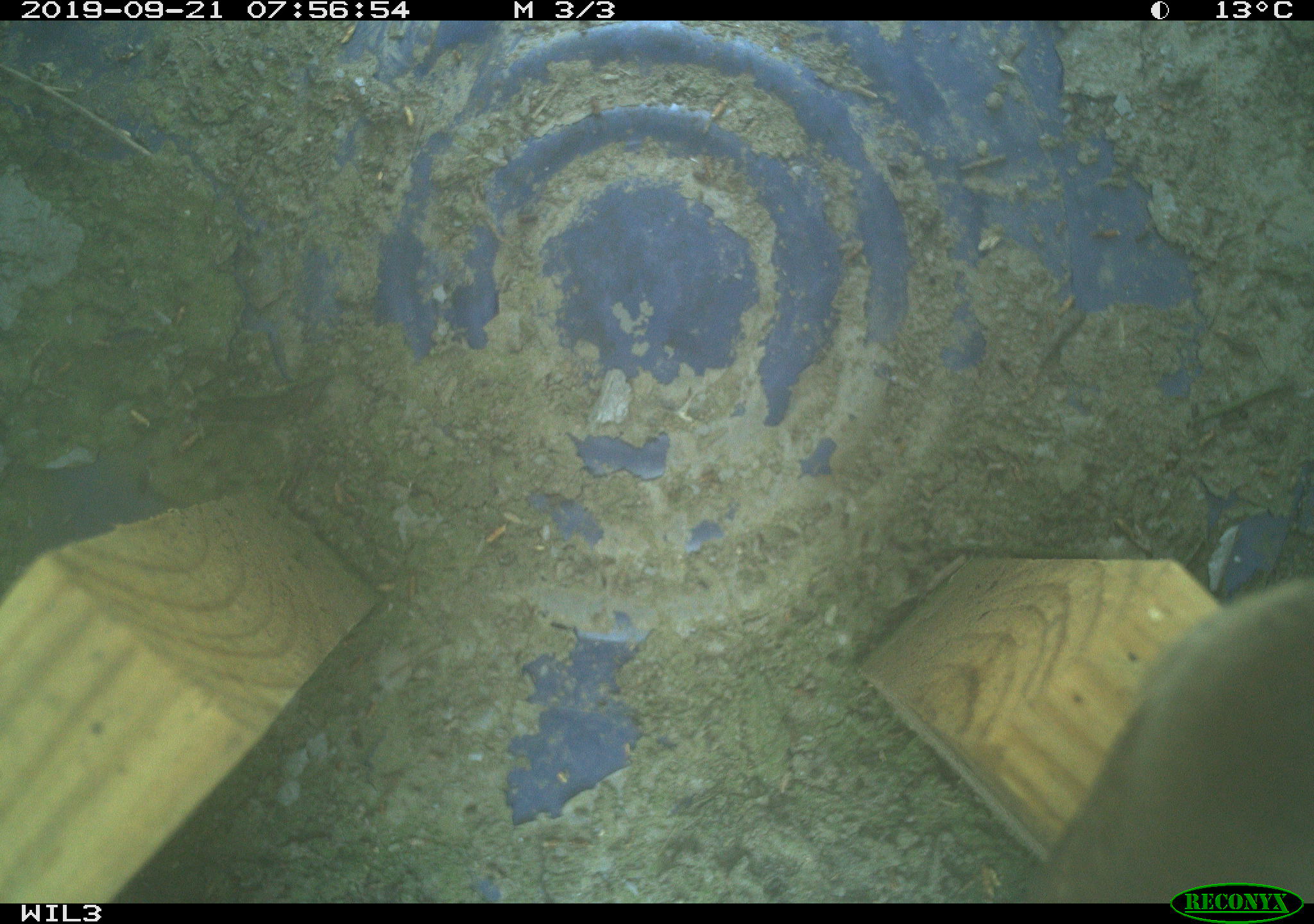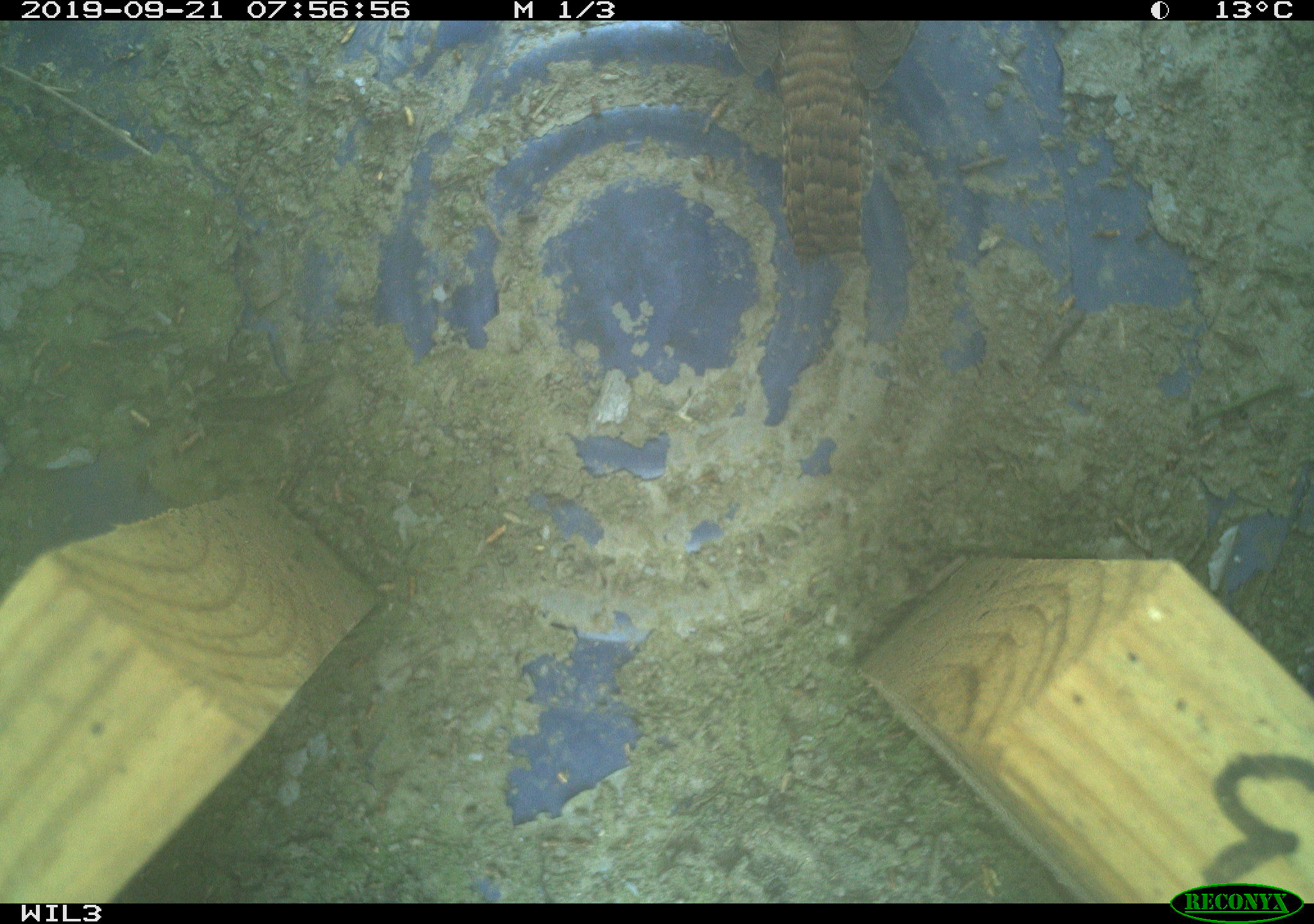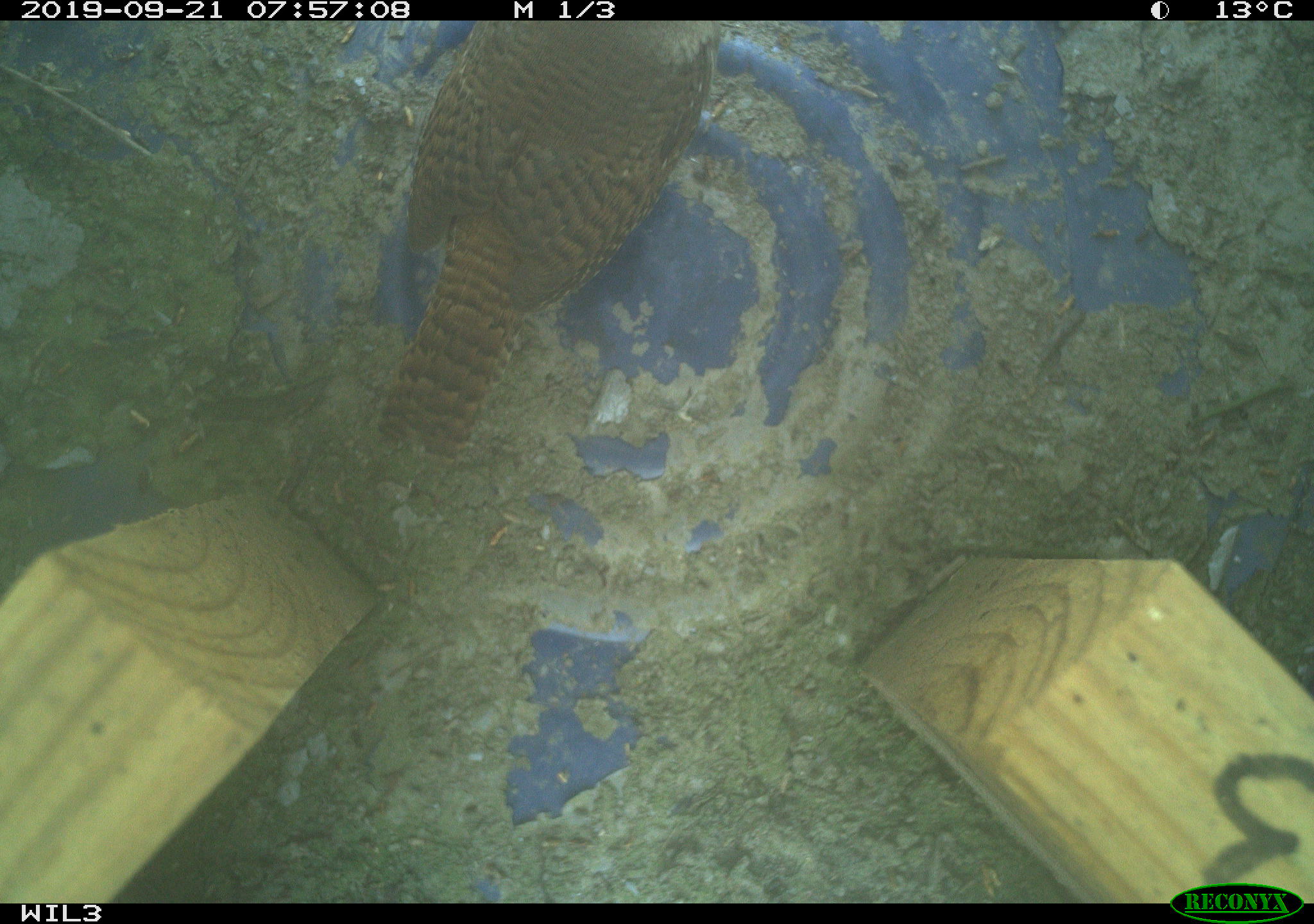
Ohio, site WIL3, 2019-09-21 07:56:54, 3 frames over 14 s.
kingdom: Animalia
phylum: Chordata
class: Aves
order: Passeriformes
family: Troglodytidae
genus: Troglodytes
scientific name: Troglodytes aedon aedon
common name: northern house wren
Northern house wren (Troglodytes aedon aedon).